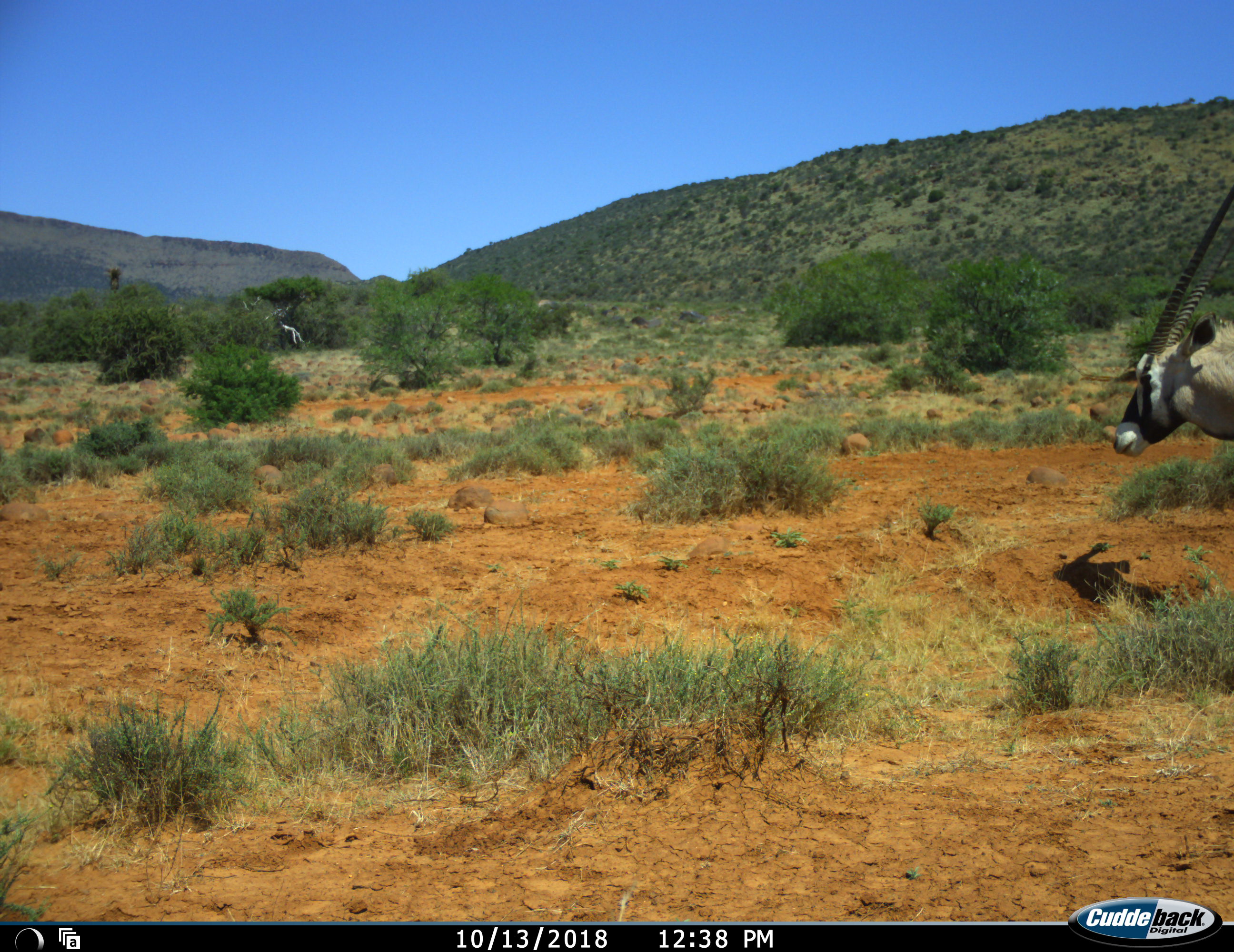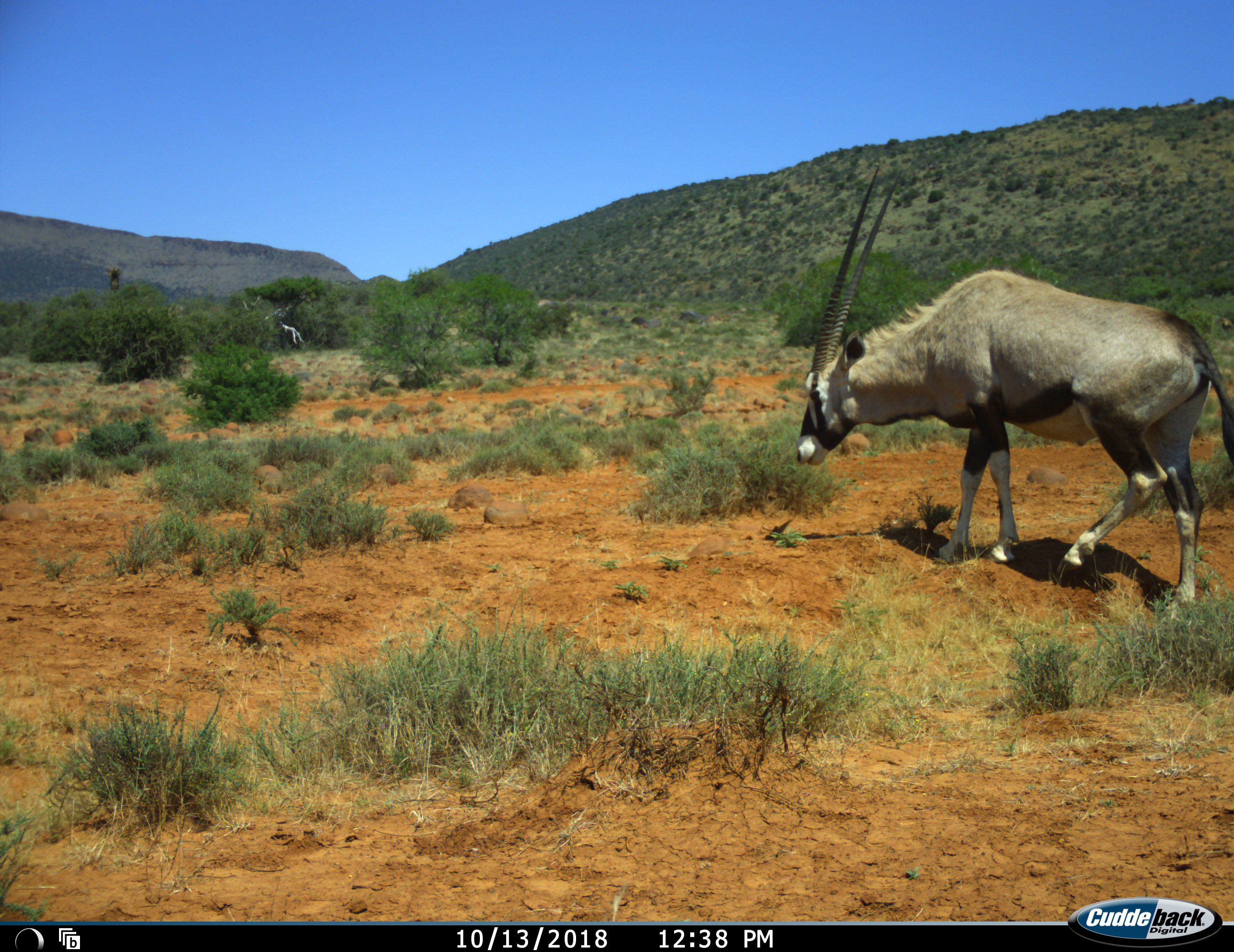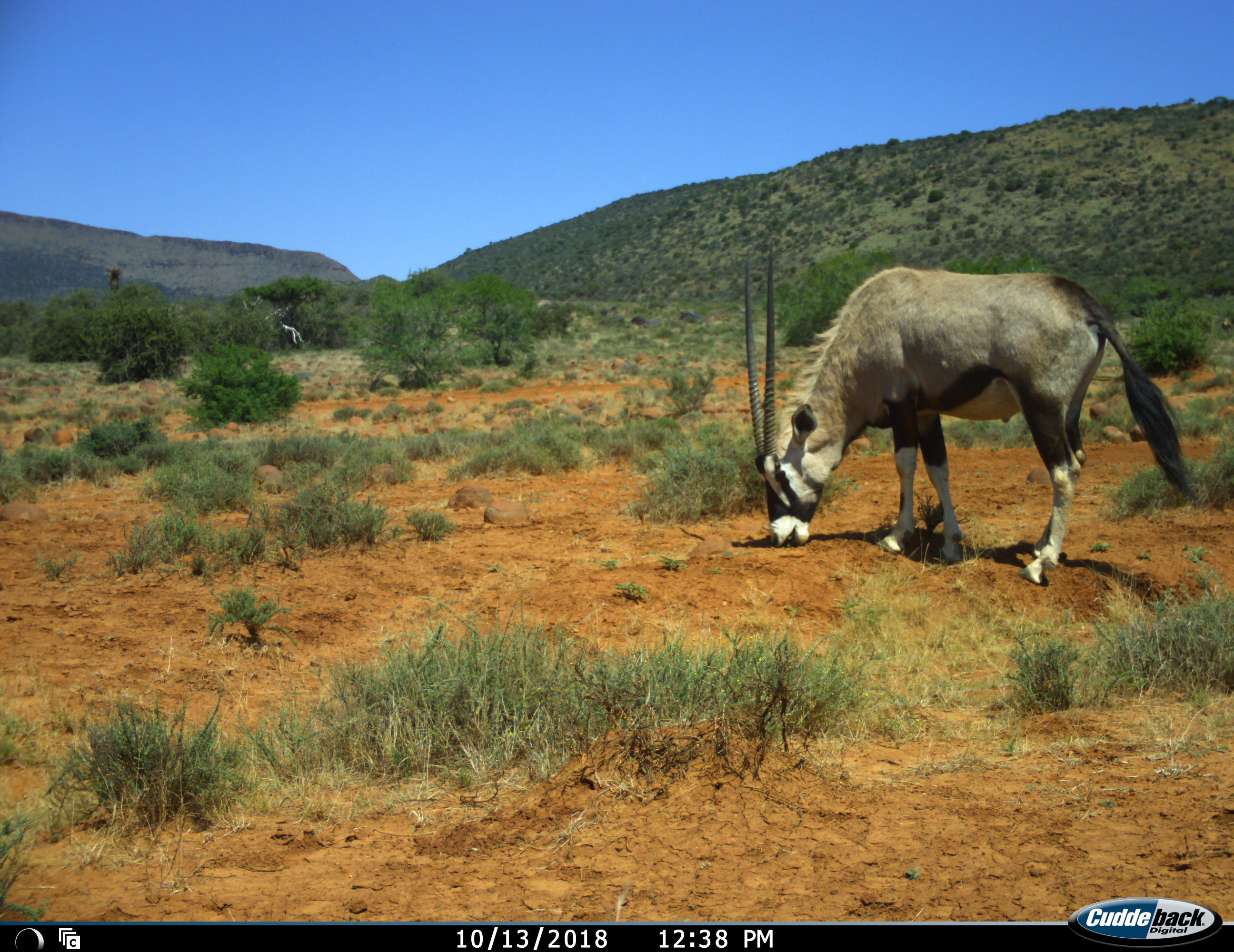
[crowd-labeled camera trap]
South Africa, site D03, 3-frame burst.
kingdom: Animalia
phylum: Chordata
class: Mammalia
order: Artiodactyla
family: Bovidae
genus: Oryx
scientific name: Oryx gazella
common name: gemsbok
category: gemsbokoryx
Gemsbokoryx (gemsbok) (Oryx gazella), count 1. Behavior (volunteer vote fractions): standing 10%, resting 0%, moving 70%, interacting 0%. Young present (vote fraction): 0%. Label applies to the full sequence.